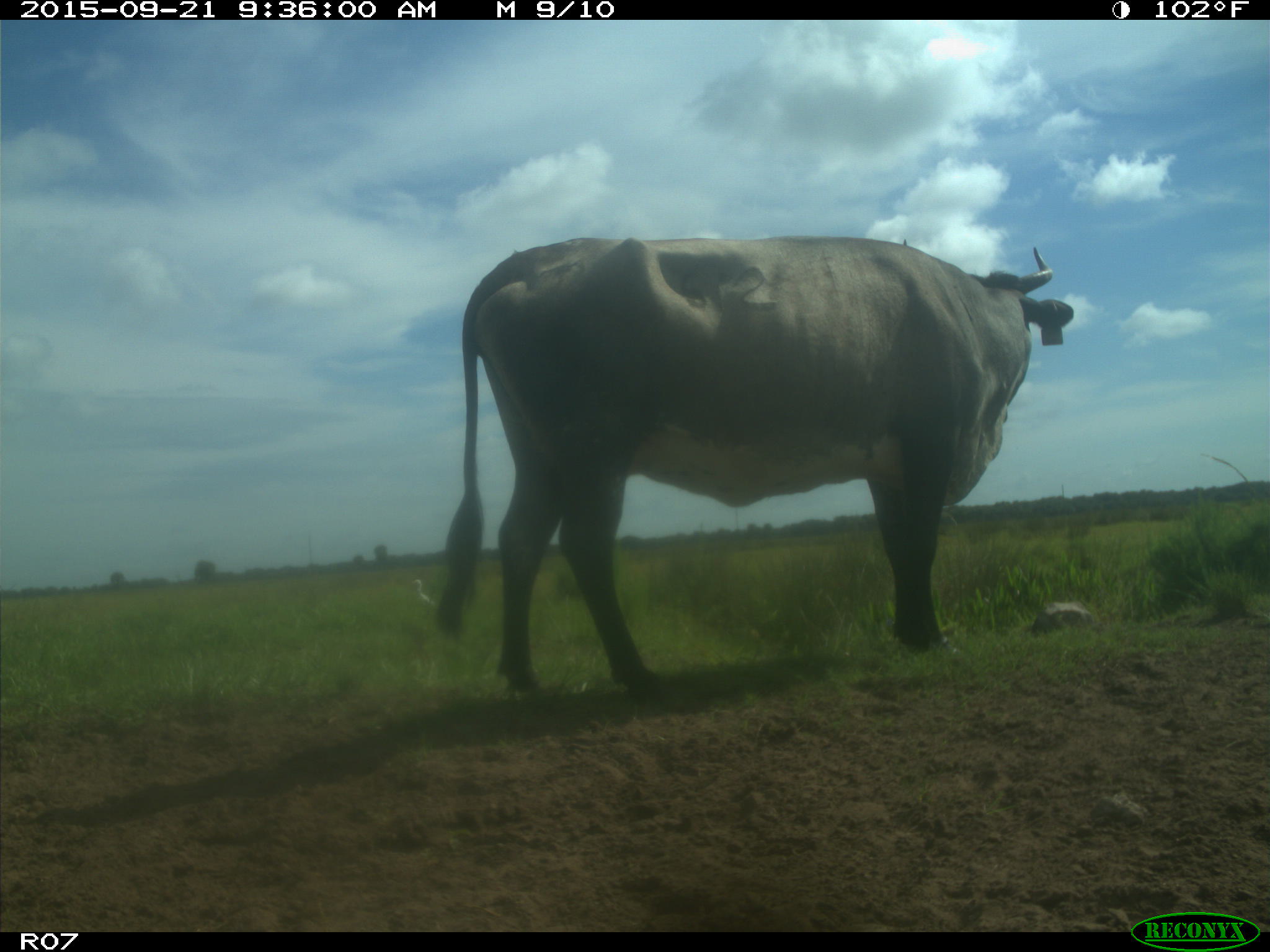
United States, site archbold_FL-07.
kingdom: Animalia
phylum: Chordata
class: Mammalia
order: Artiodactyla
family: Bovidae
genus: Bos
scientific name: Bos taurus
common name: domestic cow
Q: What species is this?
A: Bos taurus (domestic cow).